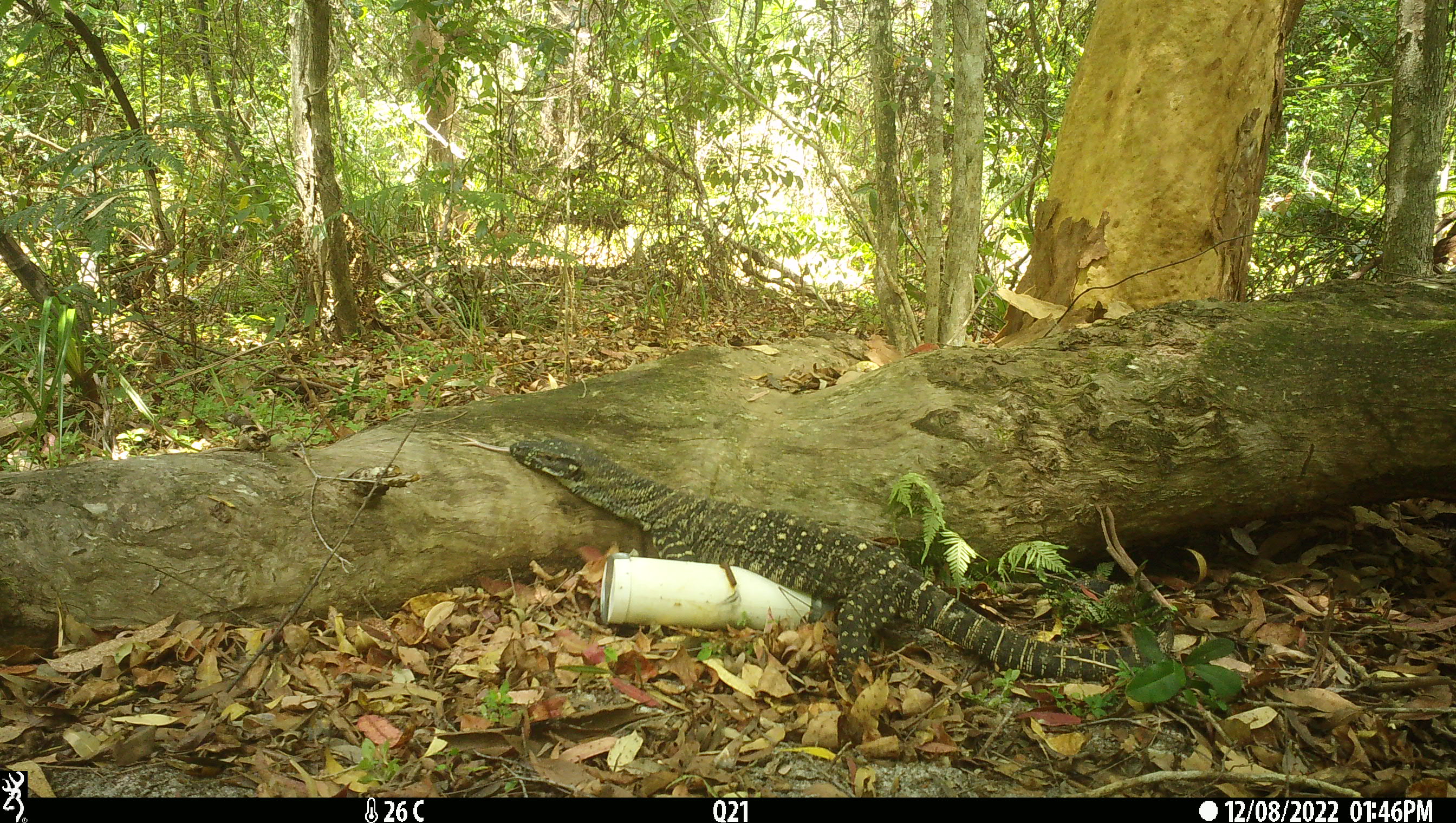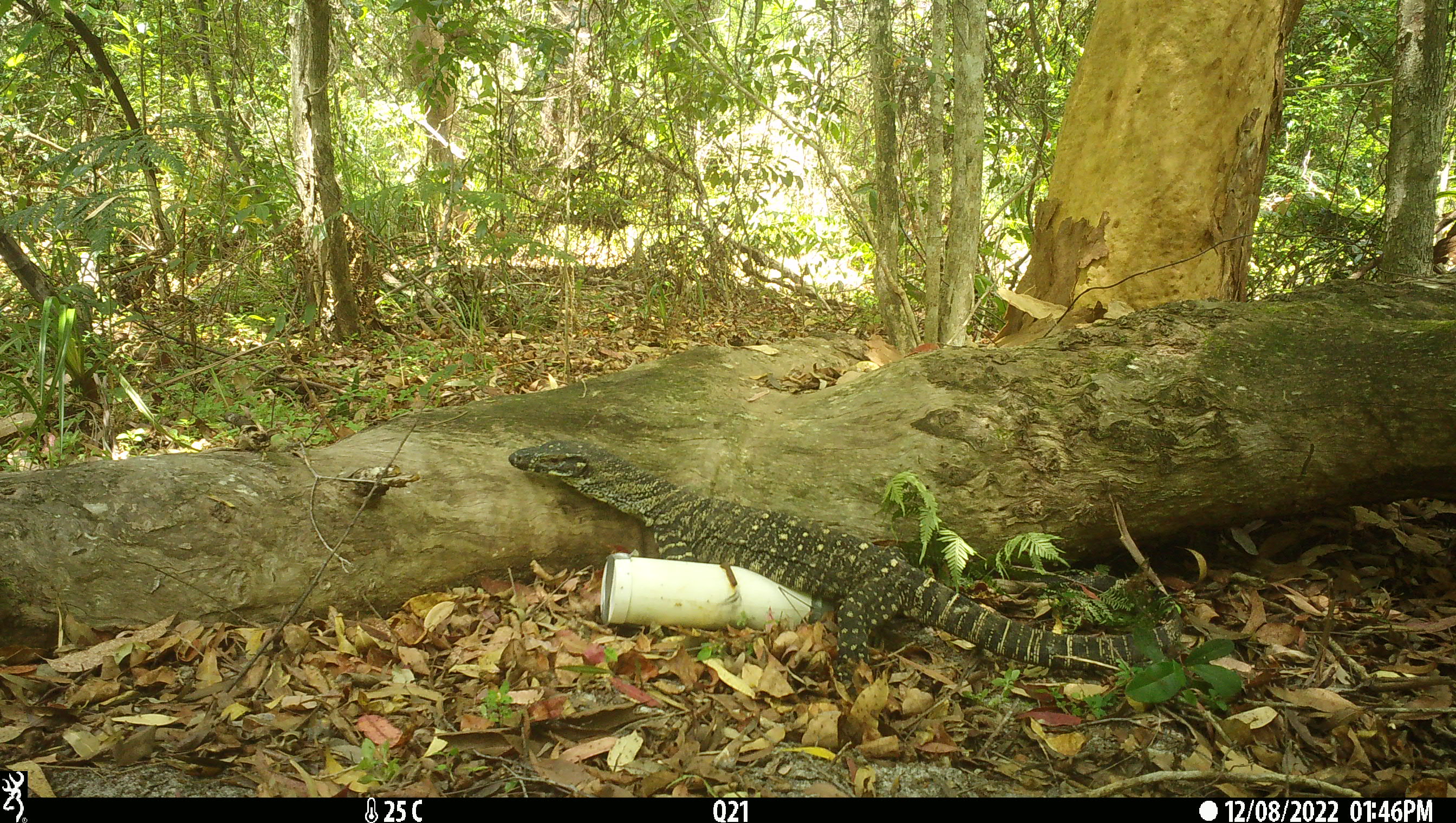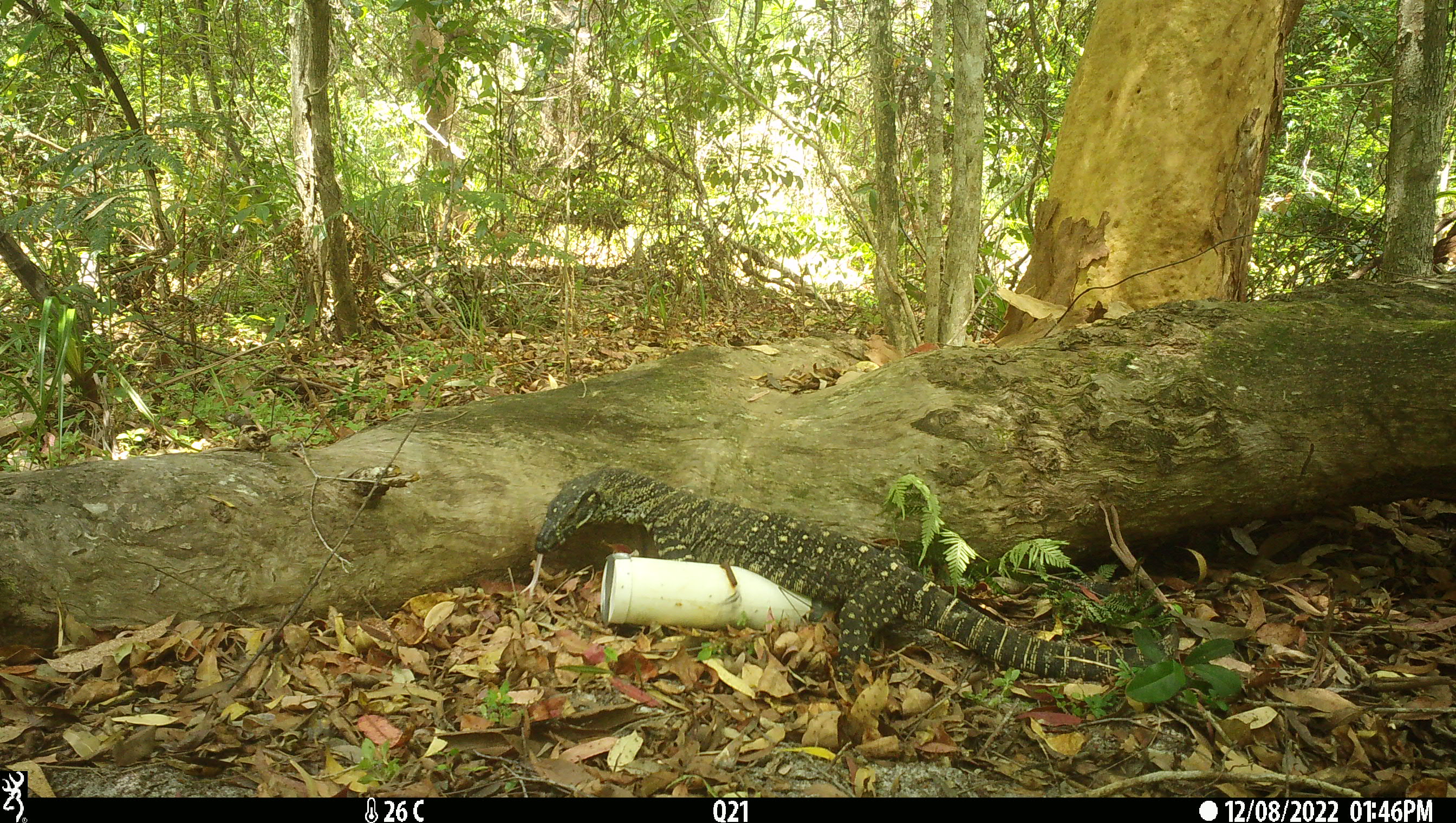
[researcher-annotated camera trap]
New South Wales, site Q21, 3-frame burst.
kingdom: Animalia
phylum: Chordata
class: Reptilia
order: Squamata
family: Varanidae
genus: Varanus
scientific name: Varanus varius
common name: lace monitor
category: goanna